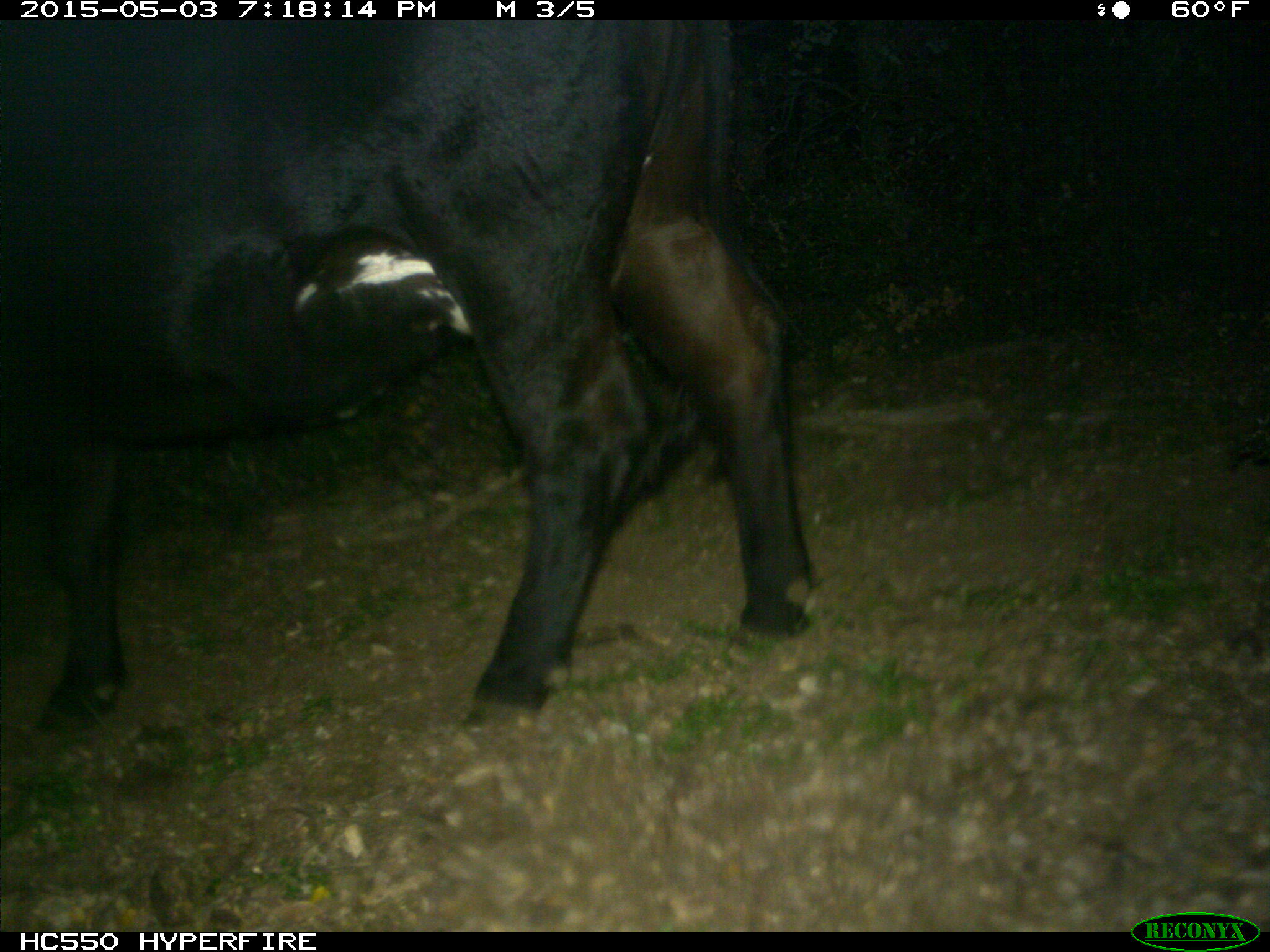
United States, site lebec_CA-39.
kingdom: Animalia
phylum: Chordata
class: Mammalia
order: Artiodactyla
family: Bovidae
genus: Bos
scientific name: Bos taurus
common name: domestic cow